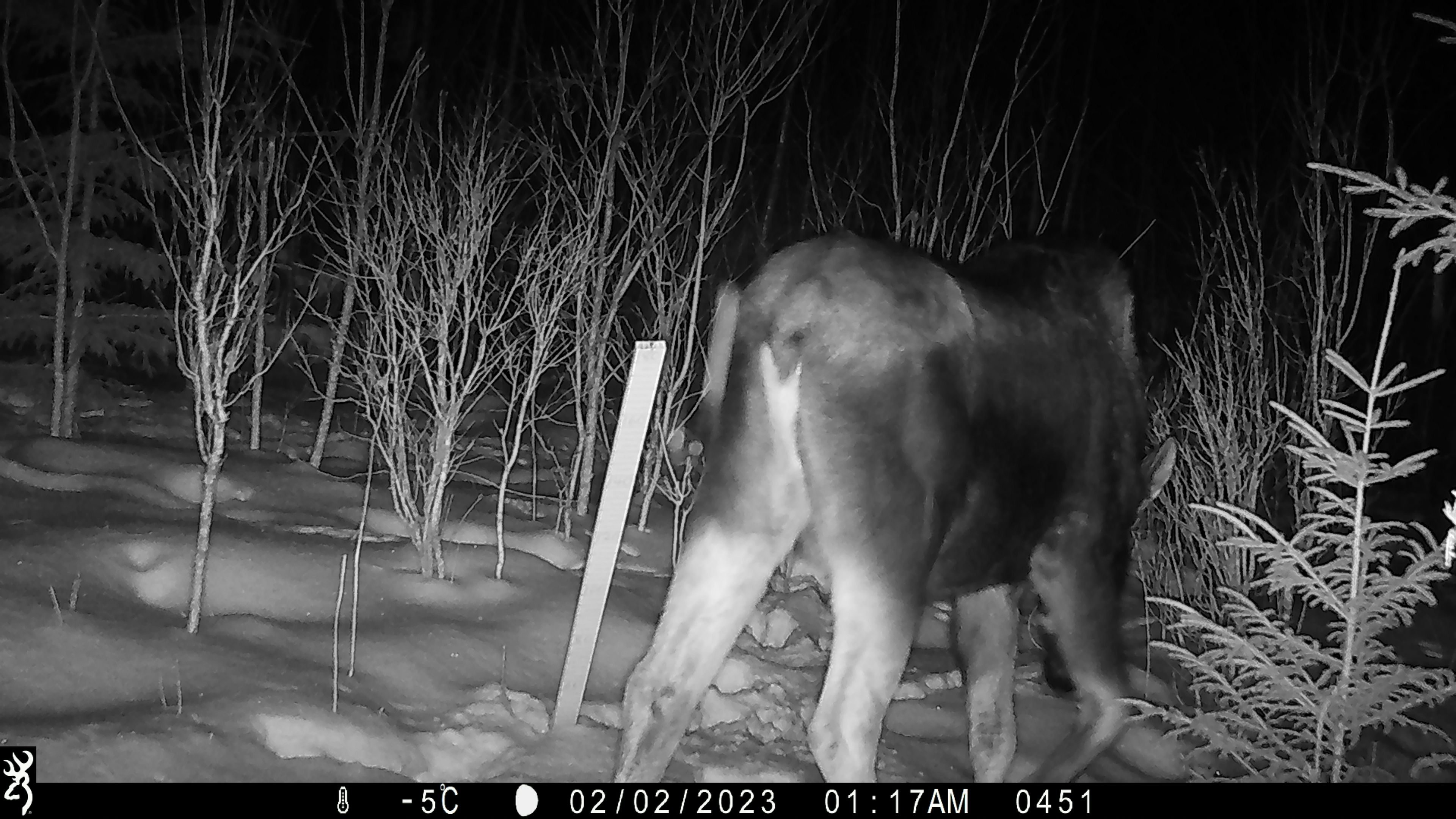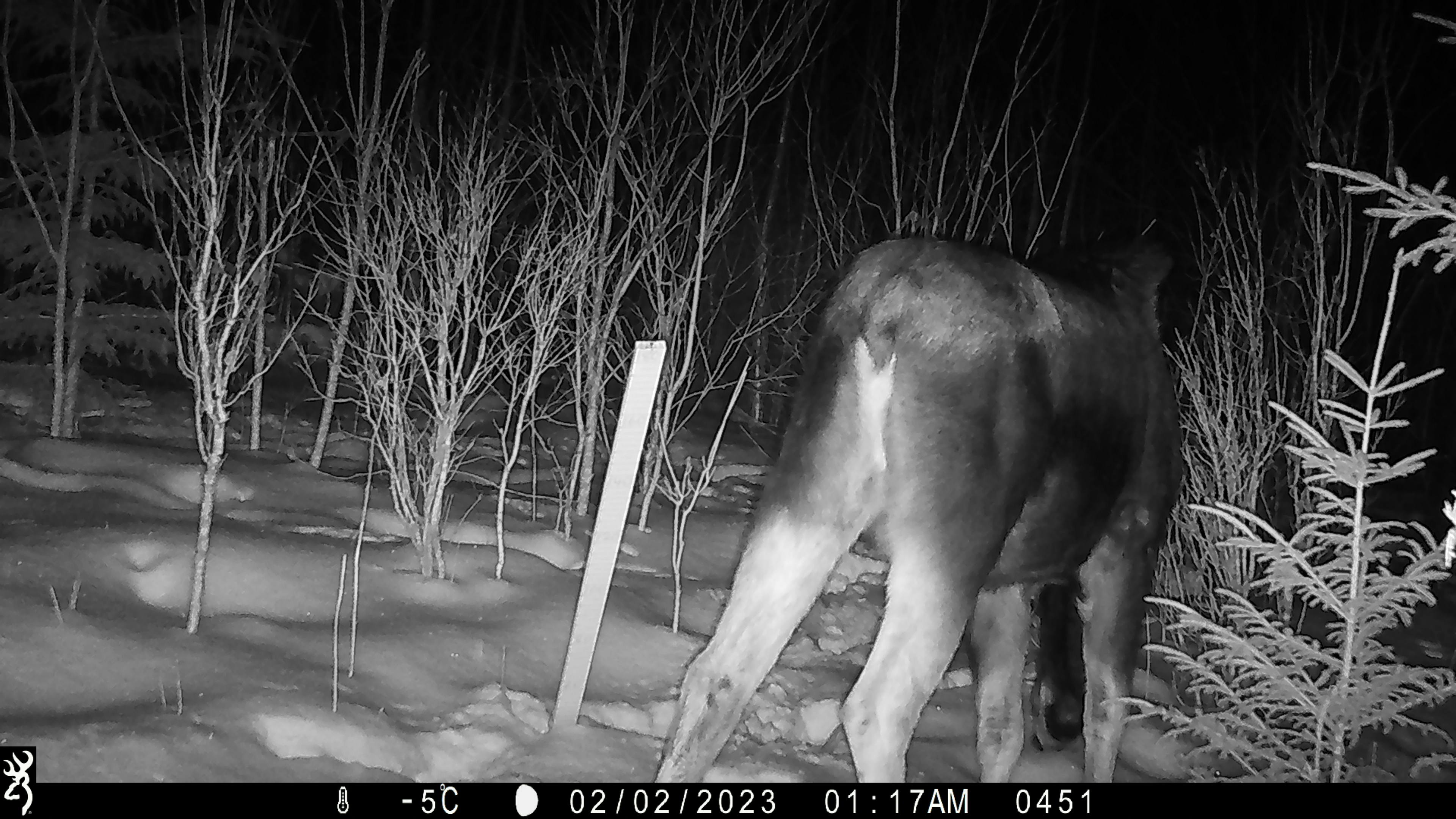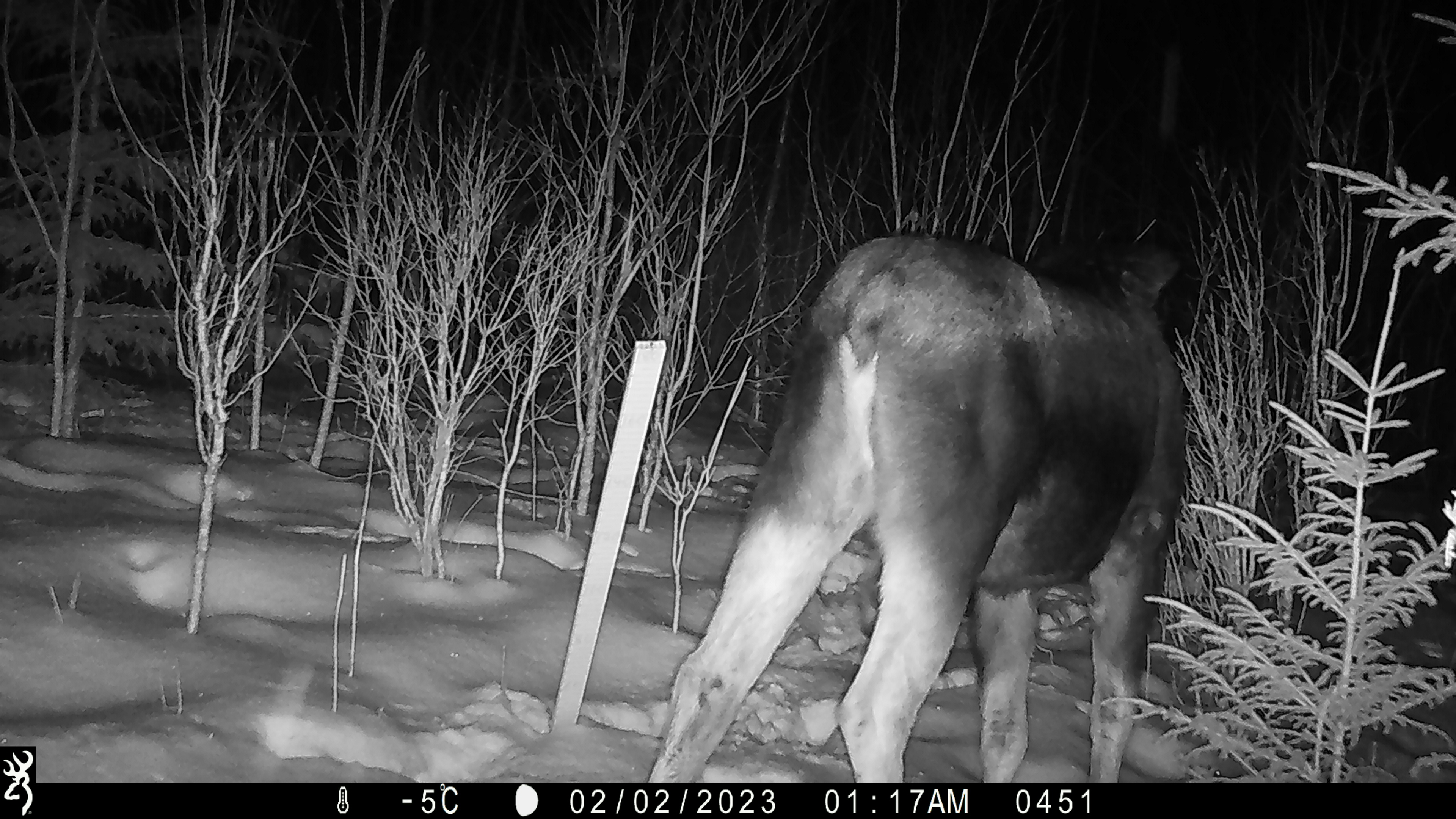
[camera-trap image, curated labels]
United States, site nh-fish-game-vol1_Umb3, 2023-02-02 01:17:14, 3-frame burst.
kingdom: Animalia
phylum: Chordata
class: Mammalia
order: Artiodactyla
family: Cervidae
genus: Alces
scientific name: Alces alces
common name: moose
Moose (Alces alces).